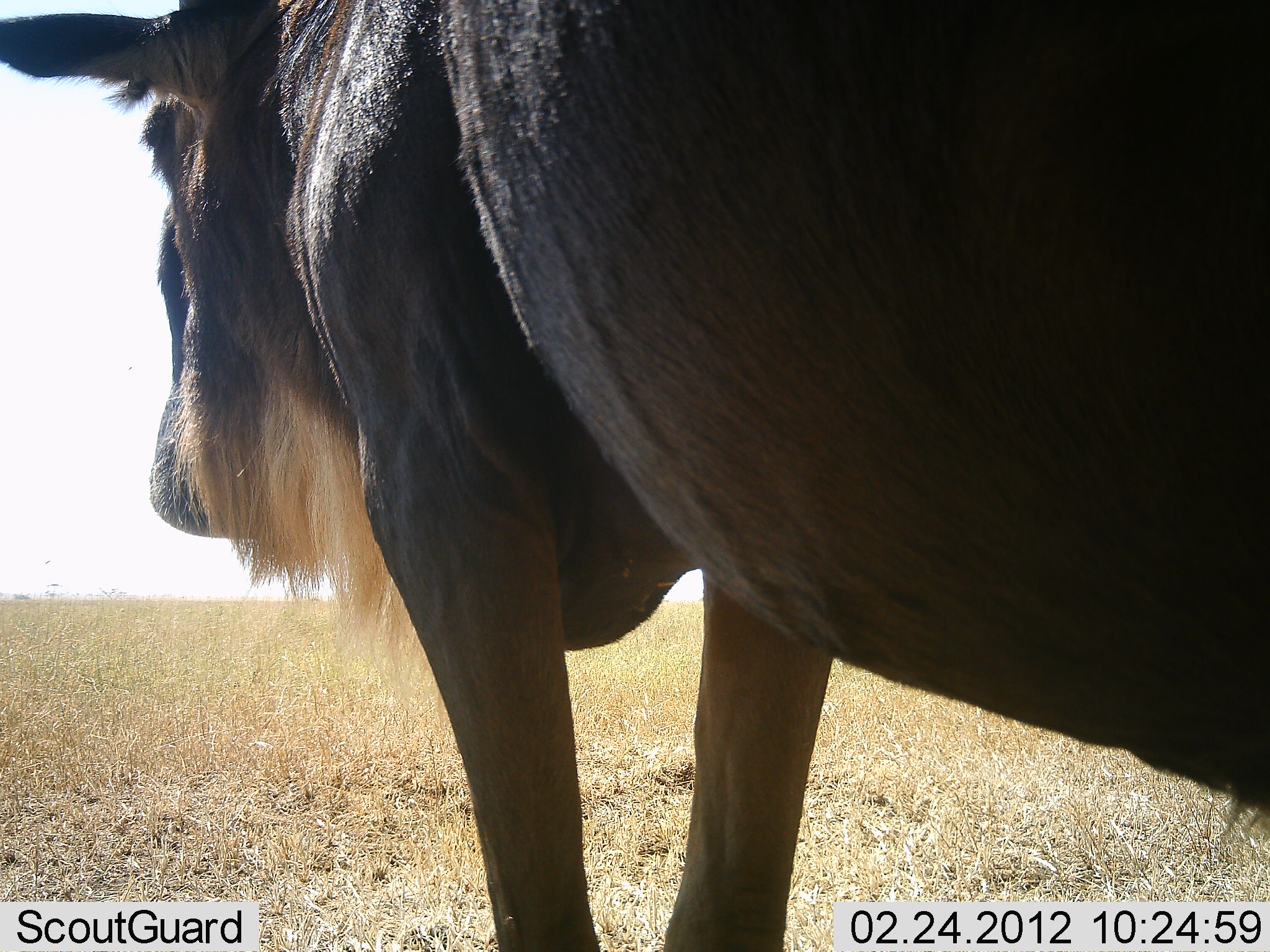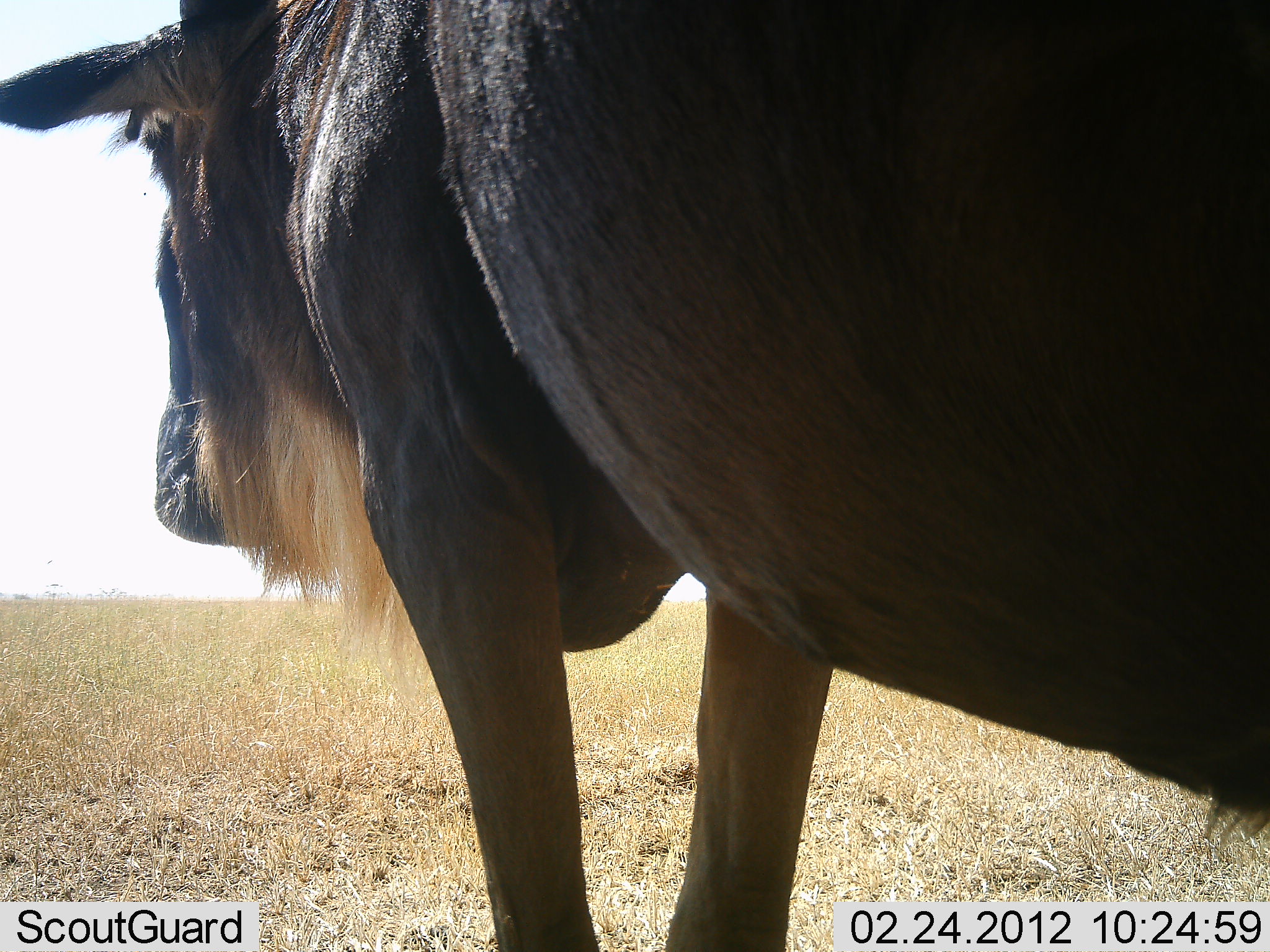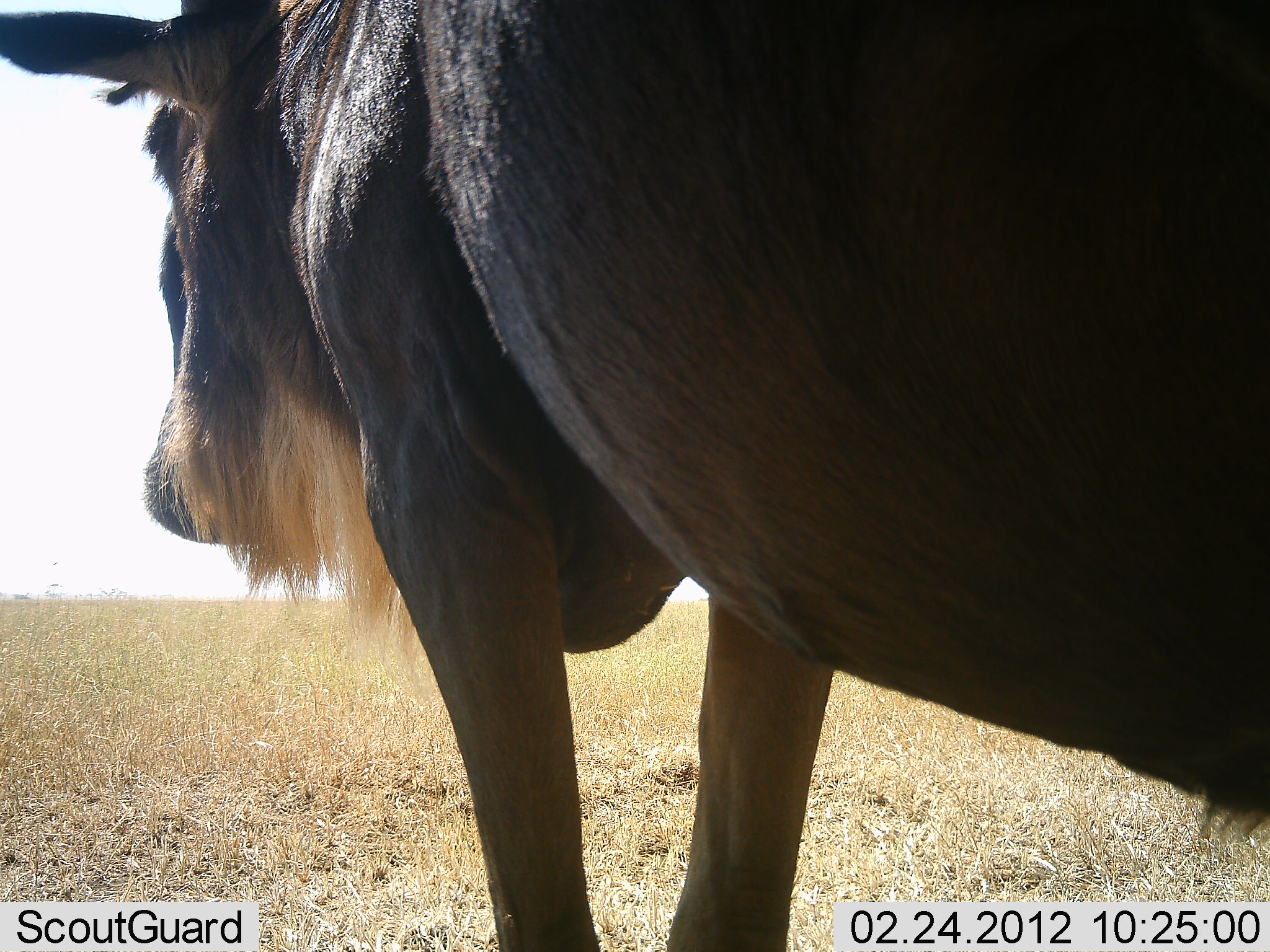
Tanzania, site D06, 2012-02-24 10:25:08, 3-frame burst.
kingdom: Animalia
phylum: Chordata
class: Mammalia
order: Artiodactyla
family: Bovidae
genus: Connochaetes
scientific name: Connochaetes taurinus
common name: blue wildebeest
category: wildebeest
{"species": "wildebeest (blue wildebeest) (Connochaetes taurinus)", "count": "1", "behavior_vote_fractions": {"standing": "100%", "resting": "0%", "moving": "0%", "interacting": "0%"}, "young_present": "0%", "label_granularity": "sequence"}